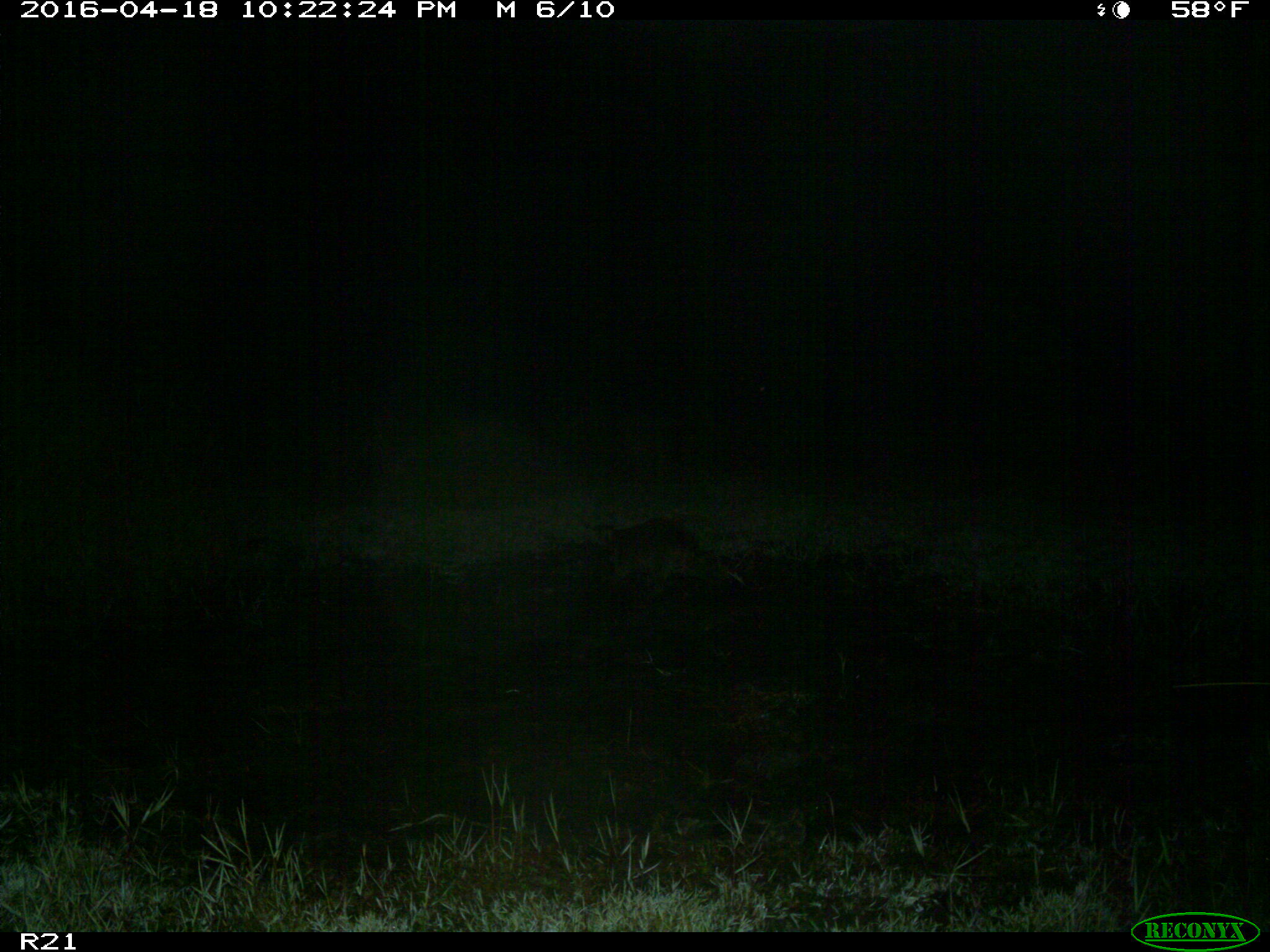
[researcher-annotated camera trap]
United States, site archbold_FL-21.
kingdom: Animalia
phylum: Chordata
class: Mammalia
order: Carnivora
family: Procyonidae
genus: Procyon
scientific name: Procyon lotor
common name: common raccoon